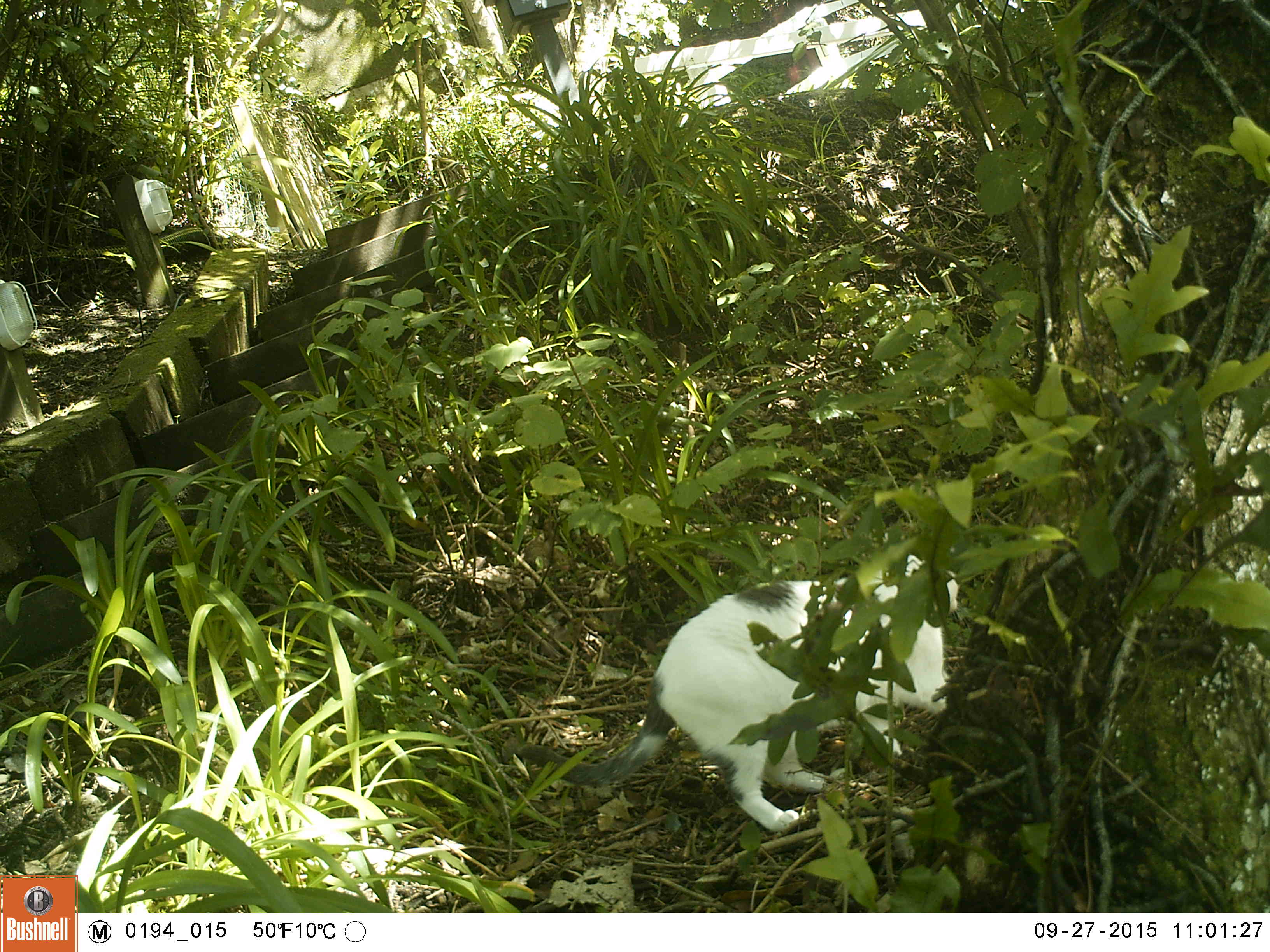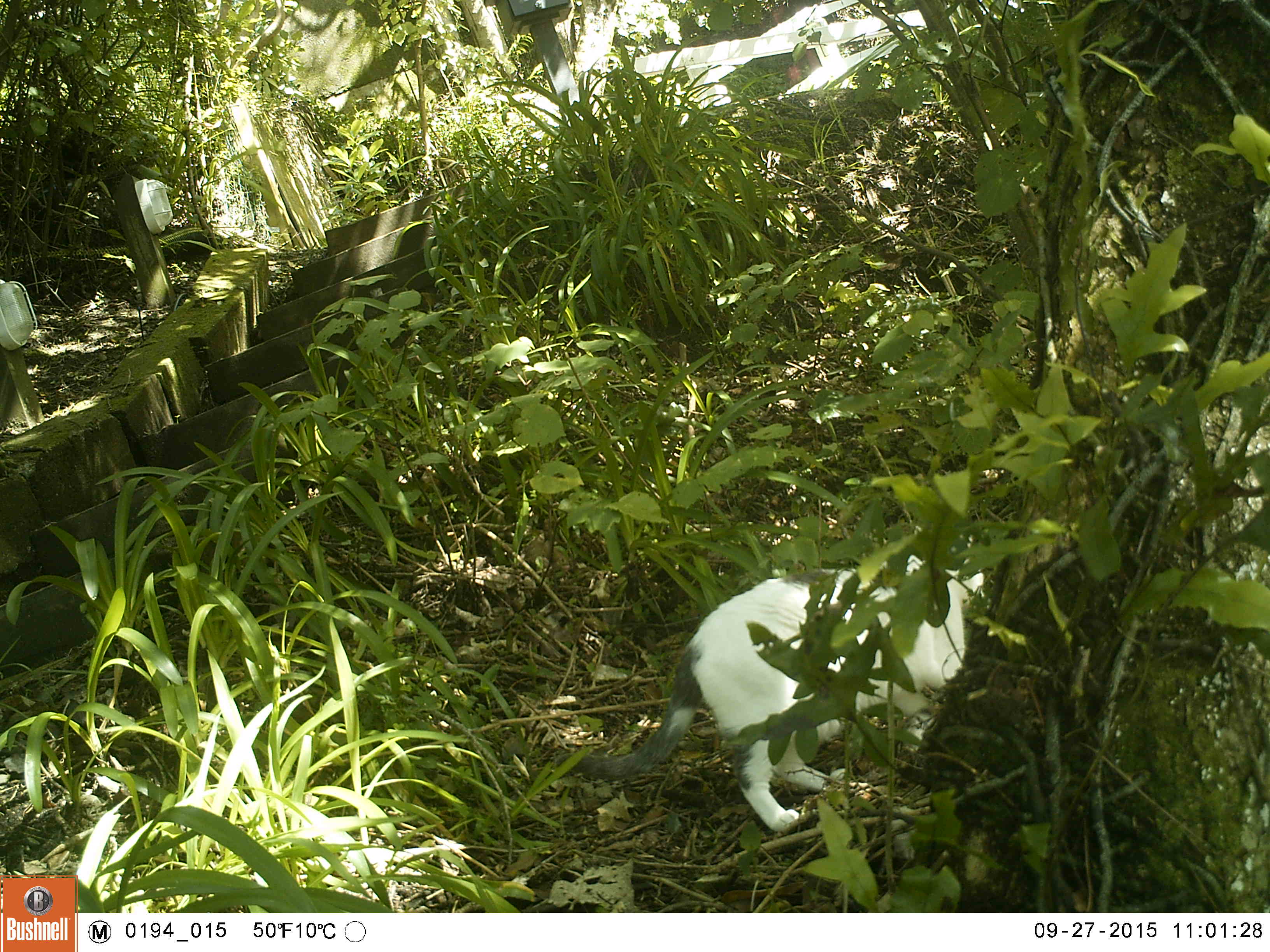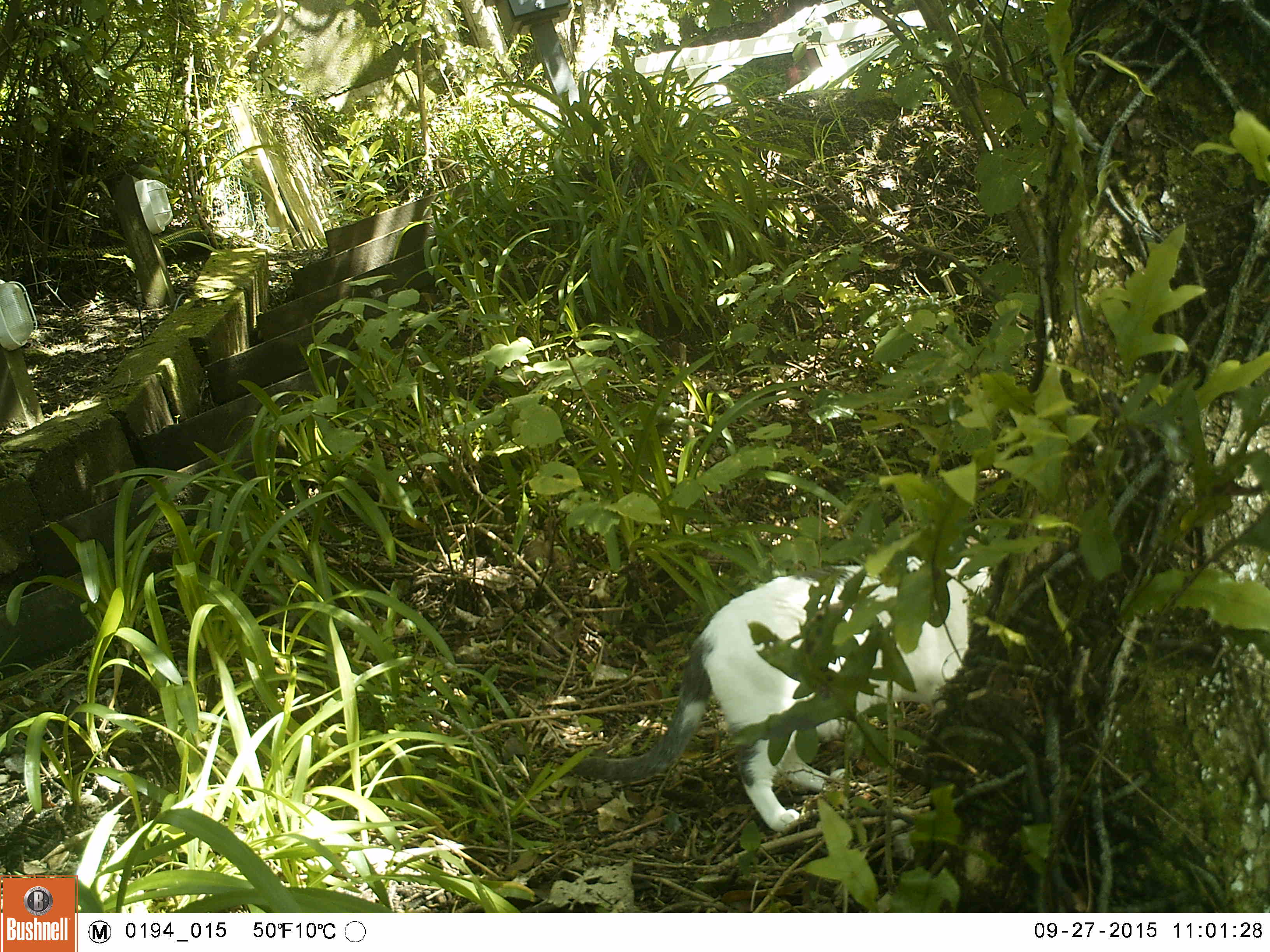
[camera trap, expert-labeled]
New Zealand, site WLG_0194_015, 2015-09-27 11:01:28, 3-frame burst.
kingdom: Animalia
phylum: Chordata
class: Mammalia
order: Carnivora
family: Felidae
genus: Felis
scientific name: Felis catus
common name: domestic cat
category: cat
Cat (domestic cat) (Felis catus).